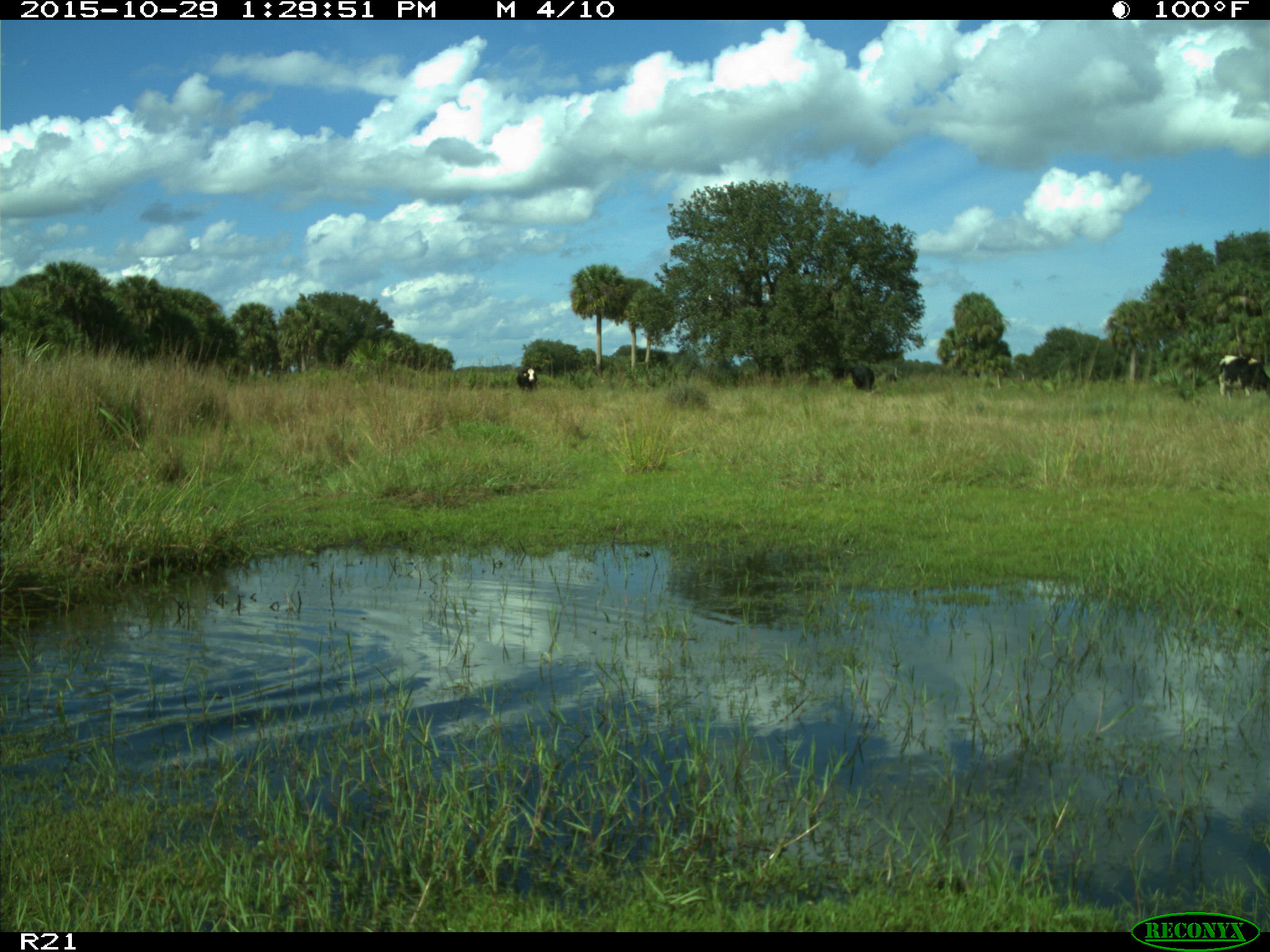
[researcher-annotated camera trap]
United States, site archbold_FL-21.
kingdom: Animalia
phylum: Chordata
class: Mammalia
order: Artiodactyla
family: Bovidae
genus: Bos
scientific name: Bos taurus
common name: domestic cow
Bos taurus (domestic cow).